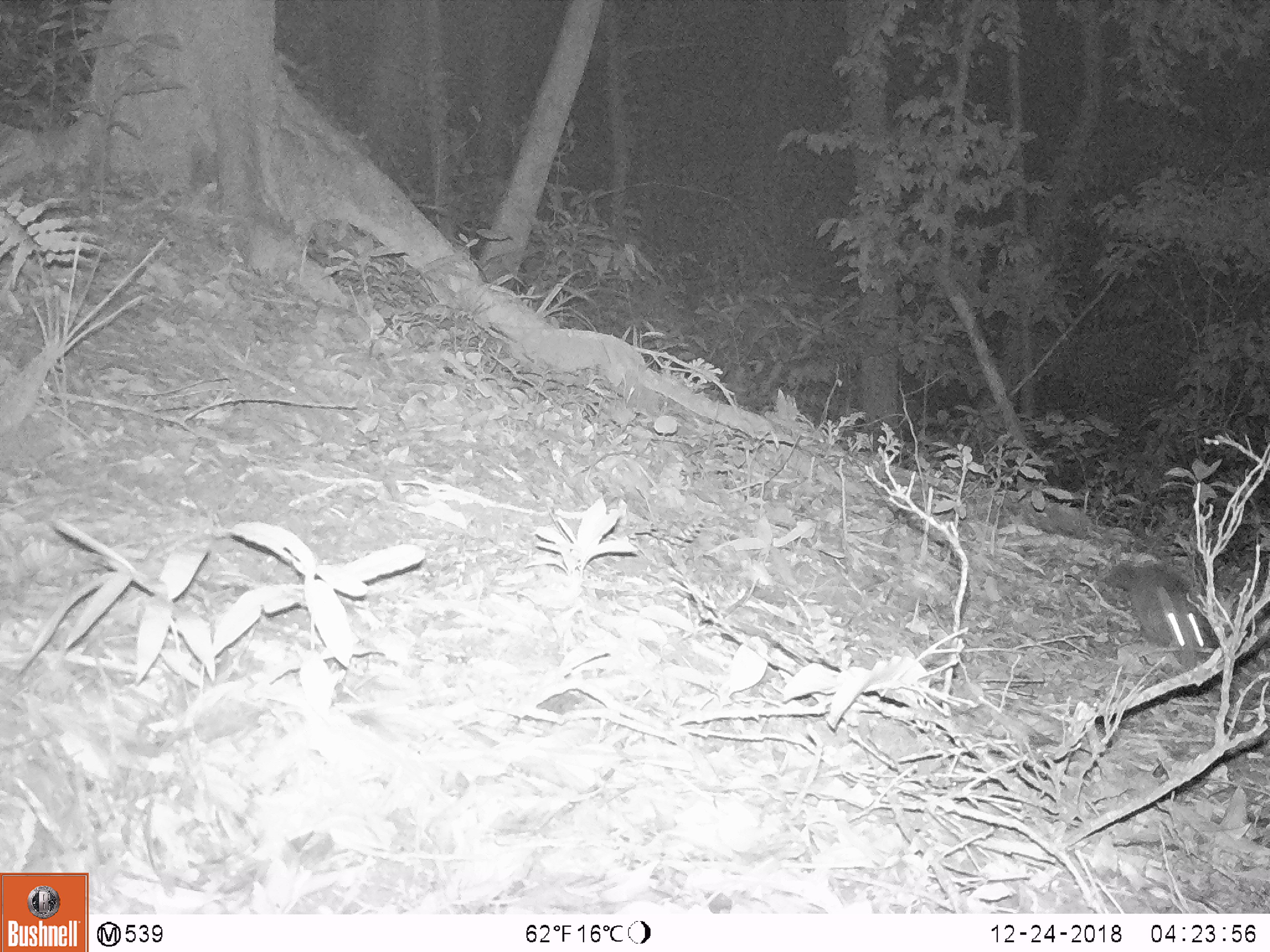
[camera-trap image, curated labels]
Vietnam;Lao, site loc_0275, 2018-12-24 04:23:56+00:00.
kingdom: Animalia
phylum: Chordata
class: Mammalia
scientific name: Mammalia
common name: mammal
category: unidentified small mammal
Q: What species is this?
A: Unidentified small mammal (mammal) (Mammalia).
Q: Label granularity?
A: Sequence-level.